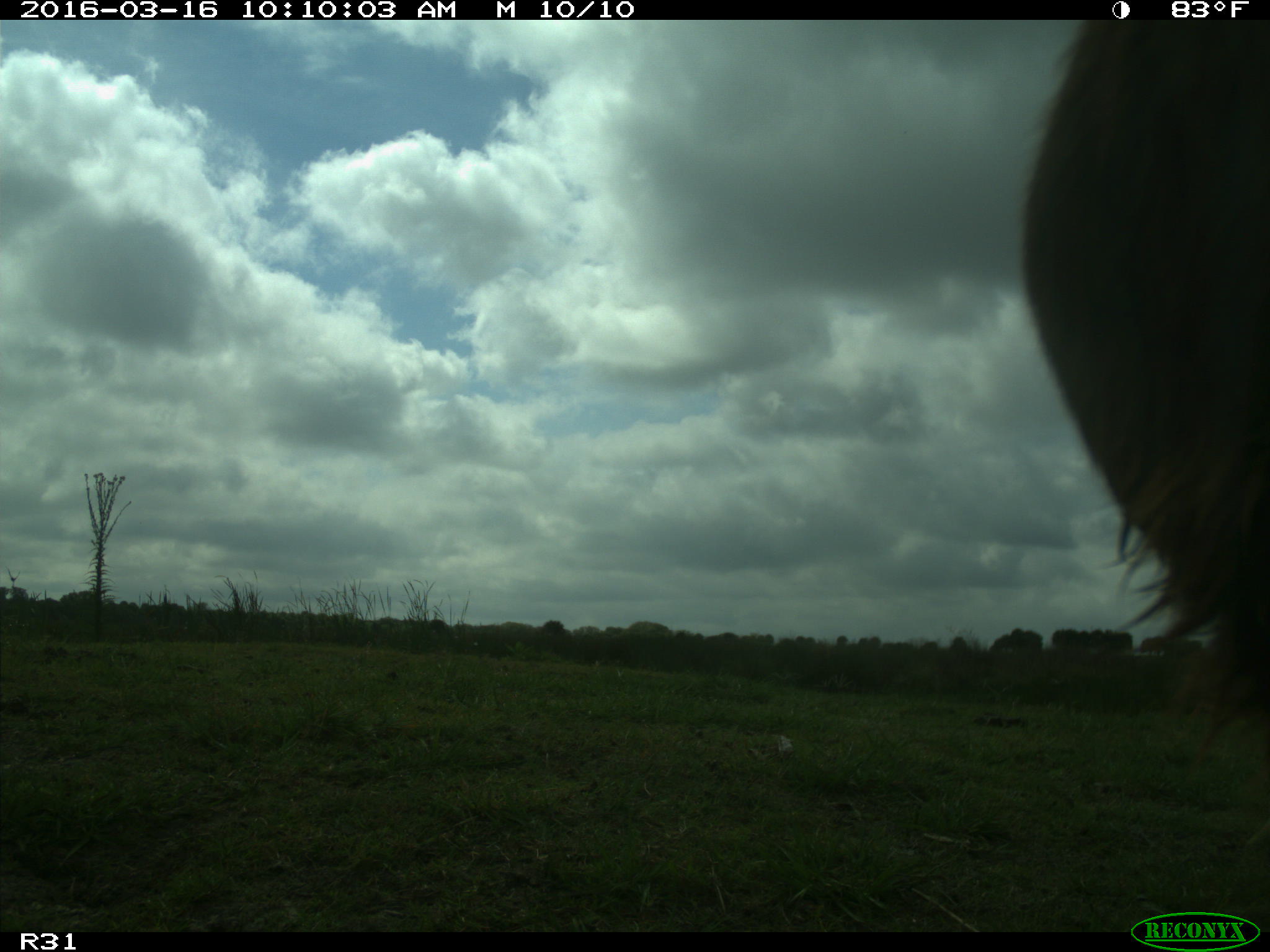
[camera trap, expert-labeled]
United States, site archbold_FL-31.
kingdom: Animalia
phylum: Chordata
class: Mammalia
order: Artiodactyla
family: Bovidae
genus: Bos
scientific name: Bos taurus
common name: domestic cow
Bos taurus (domestic cow).